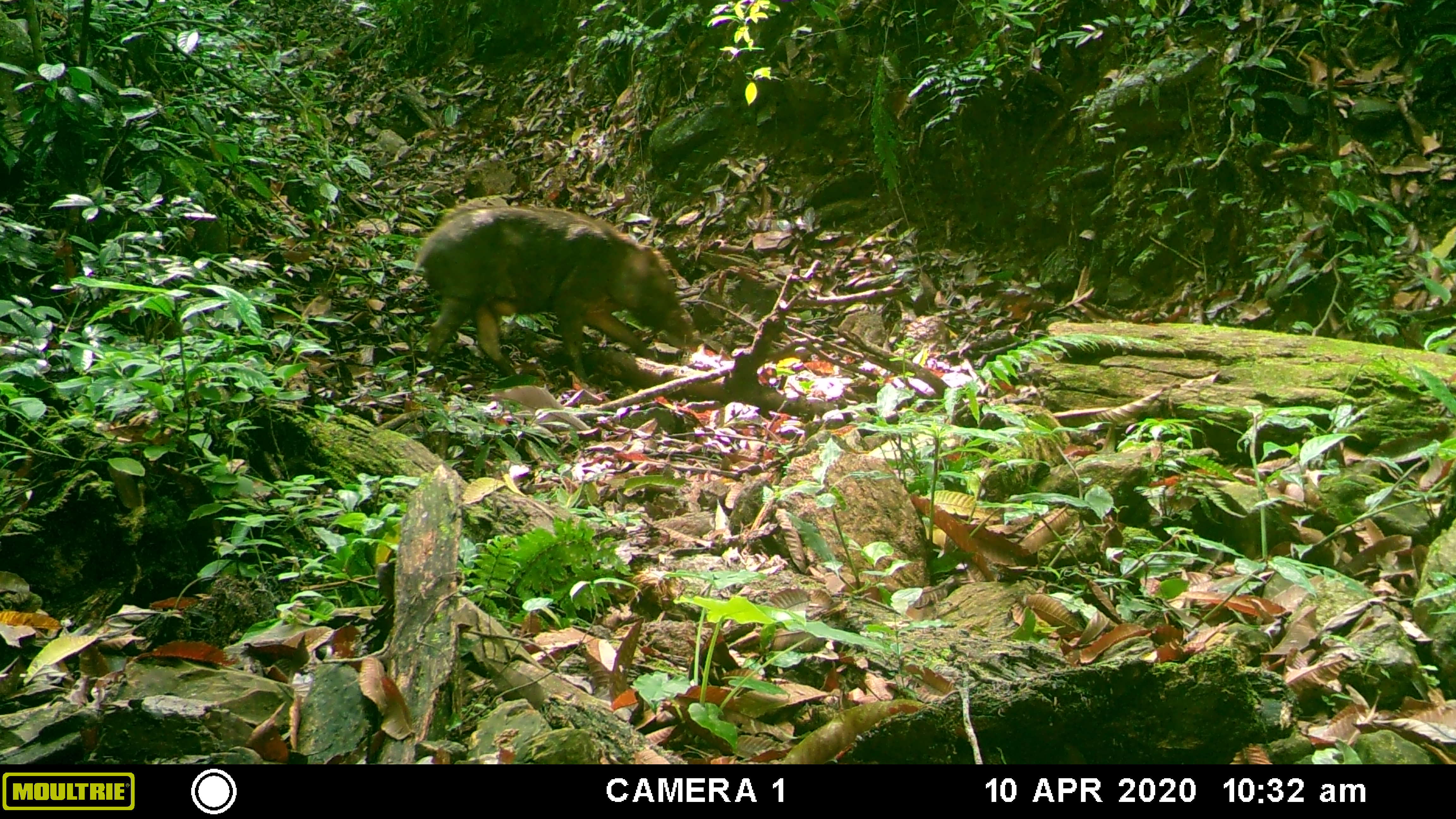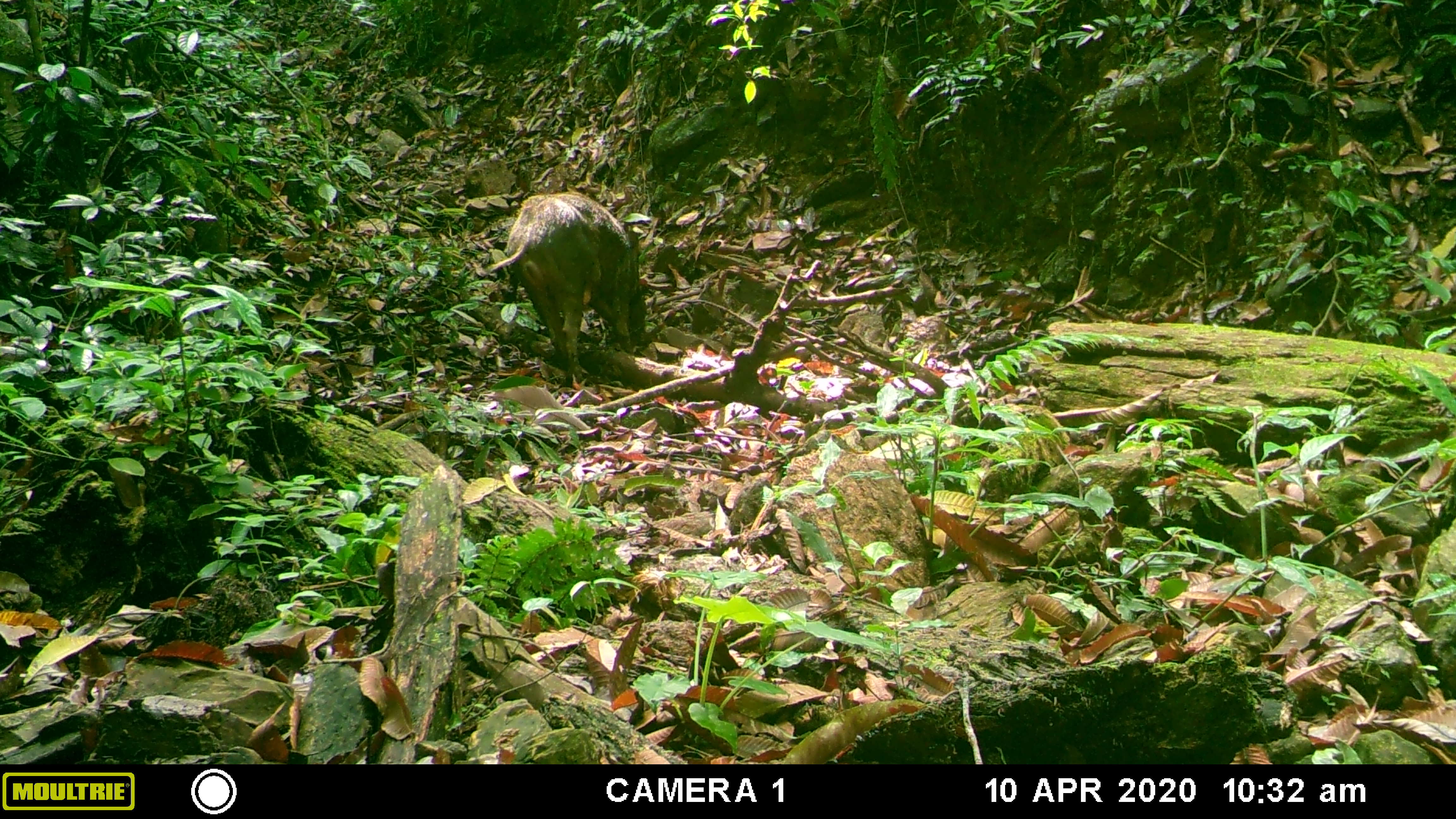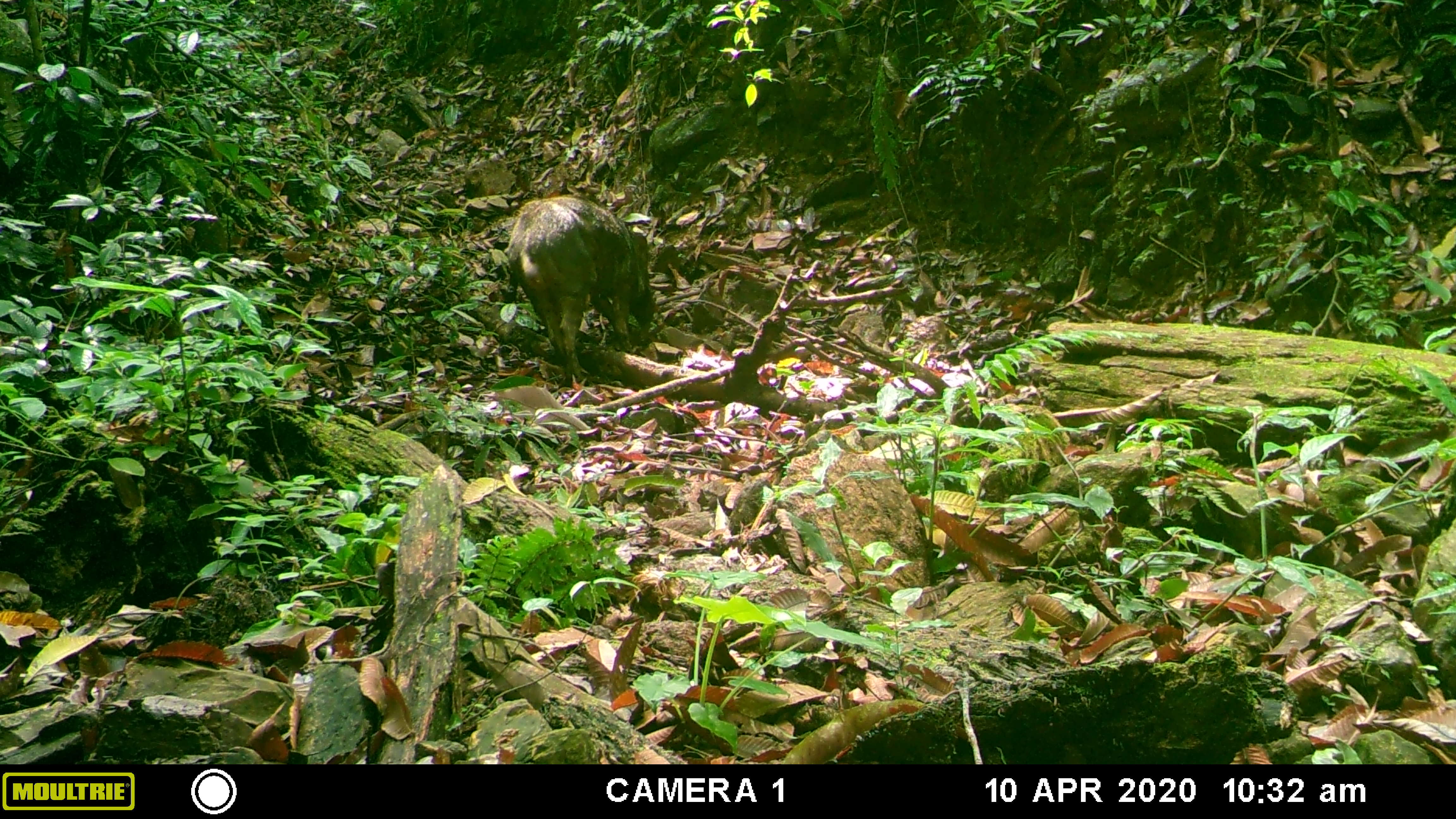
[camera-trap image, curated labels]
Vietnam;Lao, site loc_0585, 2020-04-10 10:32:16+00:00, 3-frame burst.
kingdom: Animalia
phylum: Chordata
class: Mammalia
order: Artiodactyla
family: Suidae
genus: Sus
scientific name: Sus scrofa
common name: eurasian wild pig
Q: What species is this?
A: Eurasian wild pig (Sus scrofa).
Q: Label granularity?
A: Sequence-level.